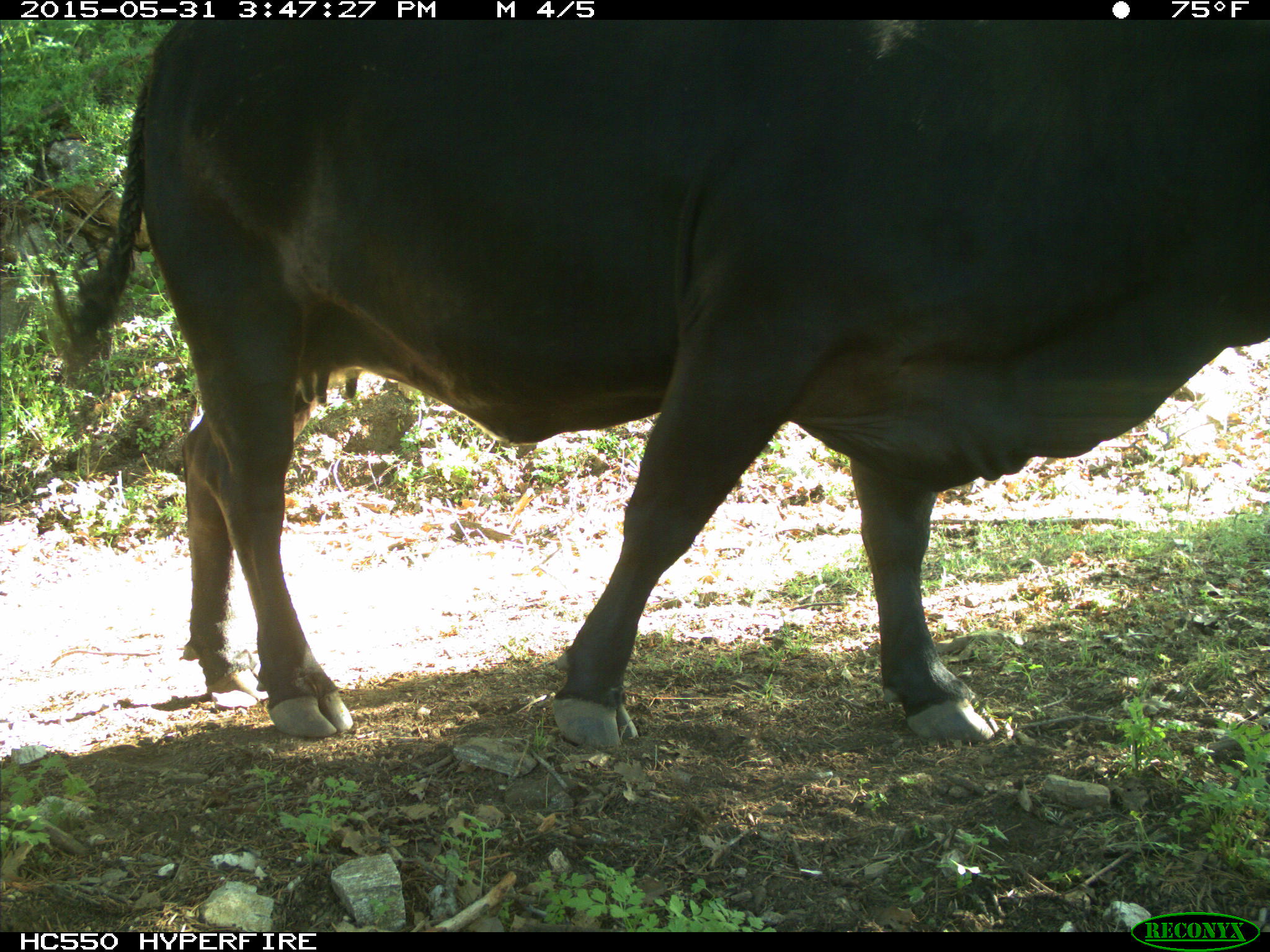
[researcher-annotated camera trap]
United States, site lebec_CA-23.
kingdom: Animalia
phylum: Chordata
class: Mammalia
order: Artiodactyla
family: Bovidae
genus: Bos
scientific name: Bos taurus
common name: domestic cow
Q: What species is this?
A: Bos taurus (domestic cow).